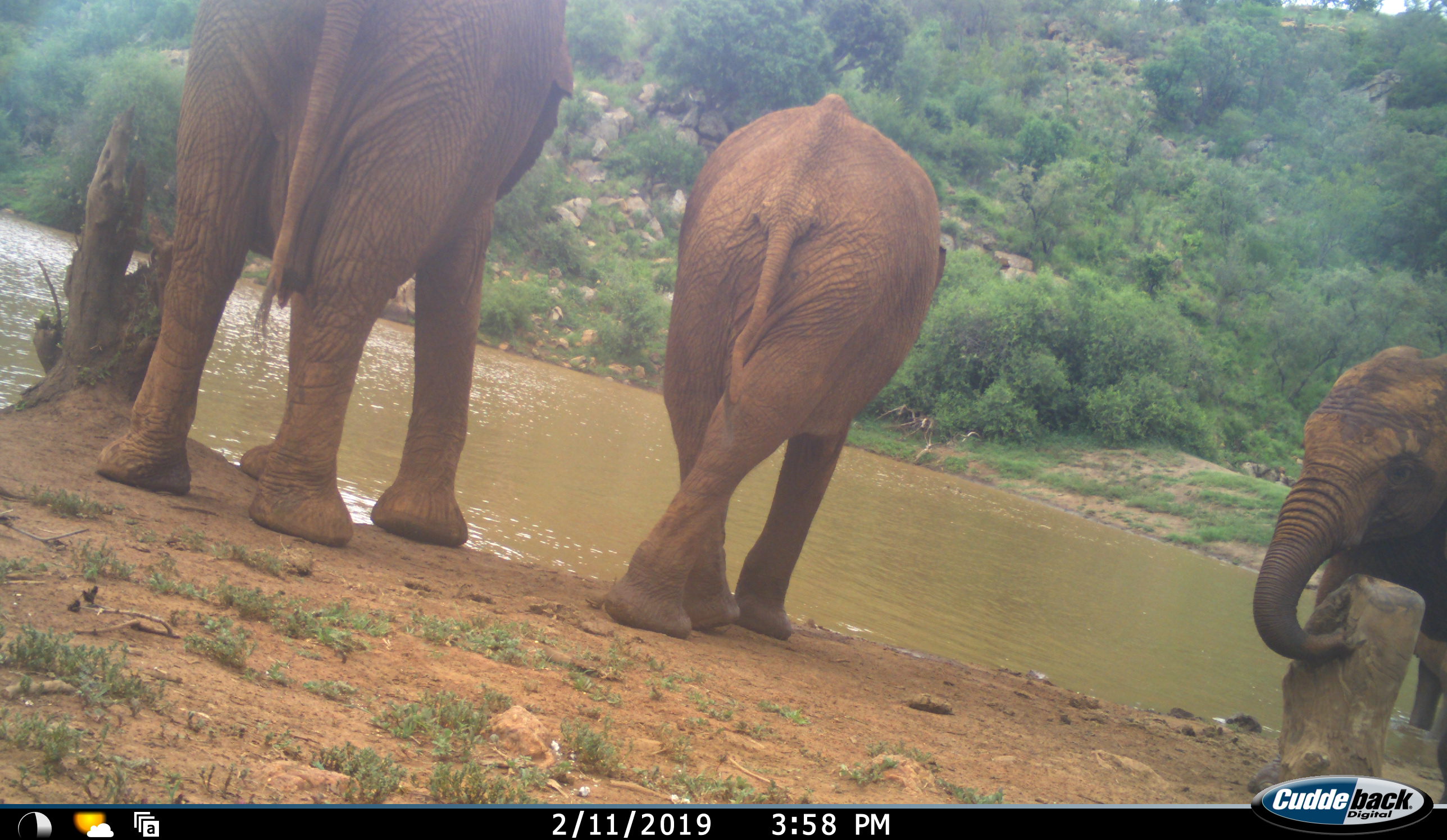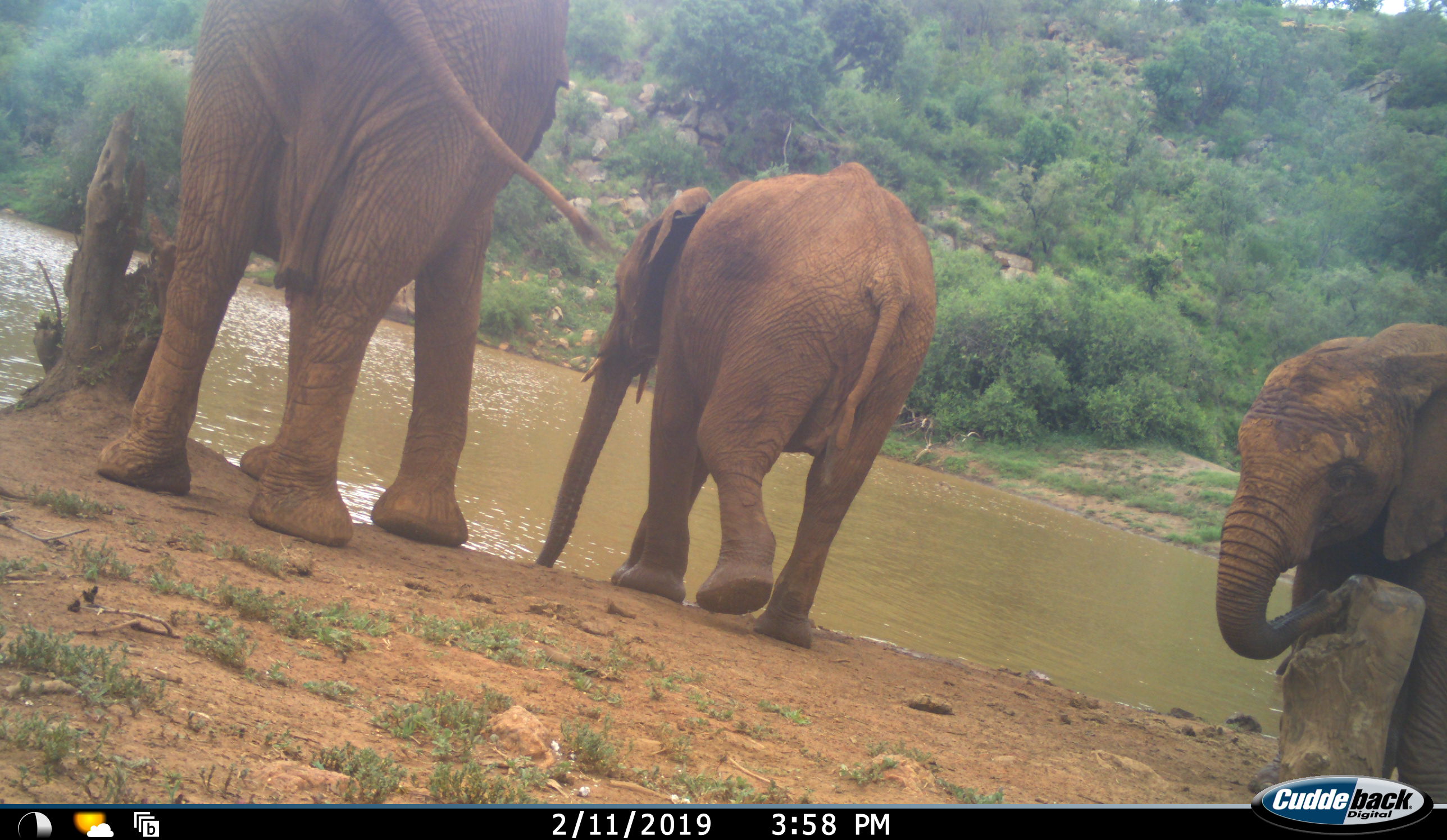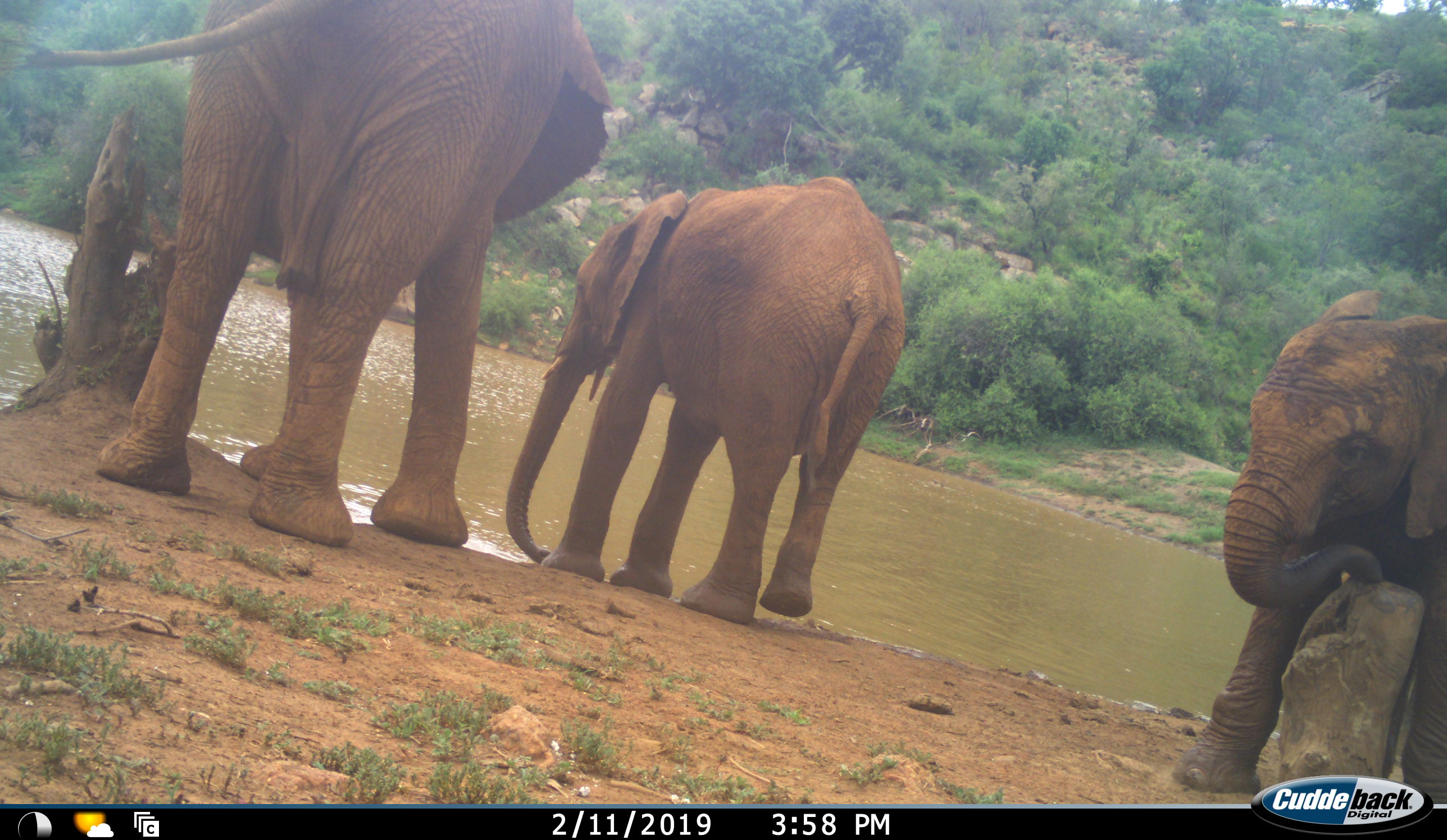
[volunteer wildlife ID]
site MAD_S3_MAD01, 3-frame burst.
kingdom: Animalia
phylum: Chordata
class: Mammalia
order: Proboscidea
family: Elephantidae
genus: Loxodonta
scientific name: Loxodonta africana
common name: african bush elephant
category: elephant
Elephant (african bush elephant) (Loxodonta africana), count 3. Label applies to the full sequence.